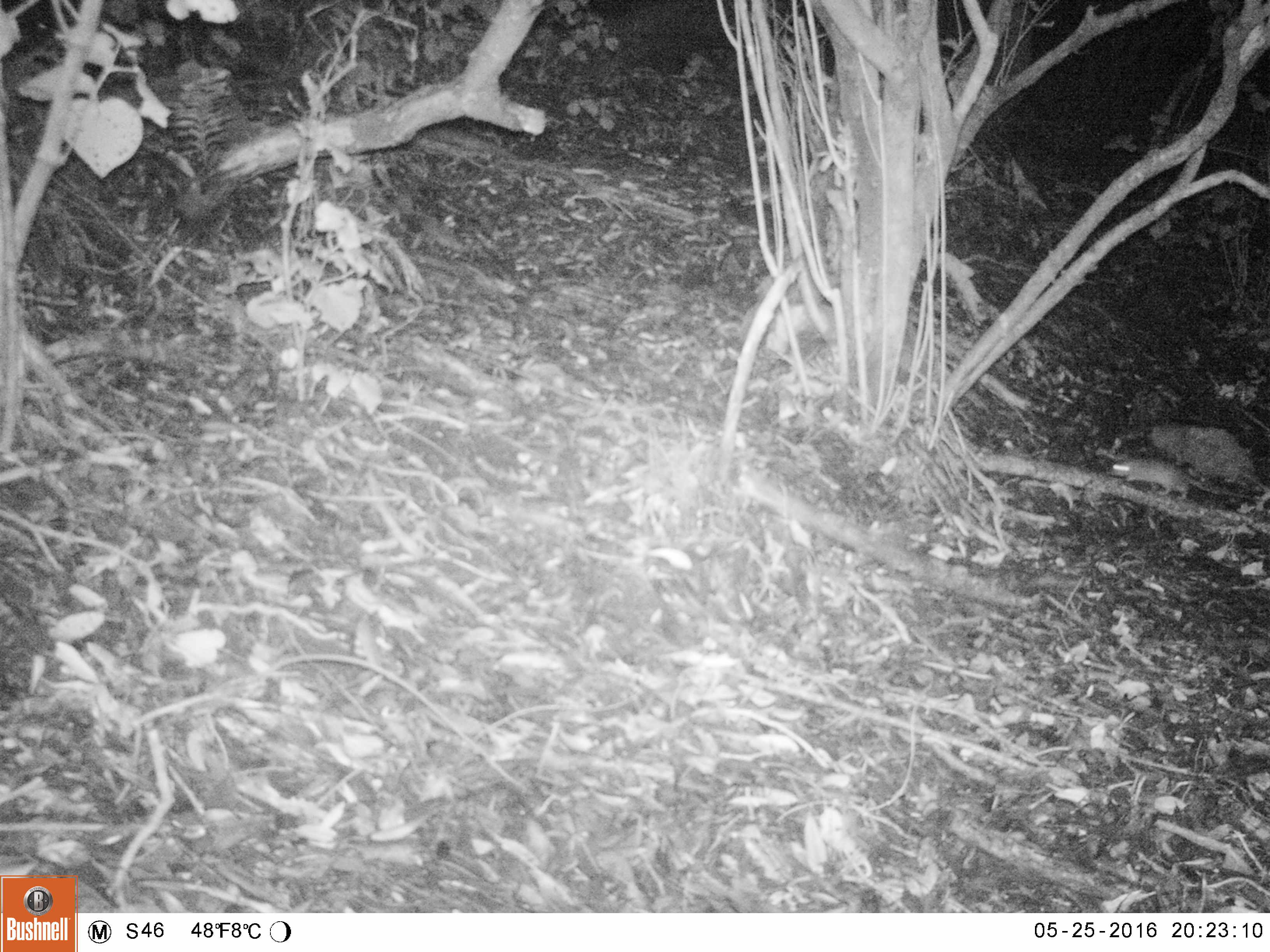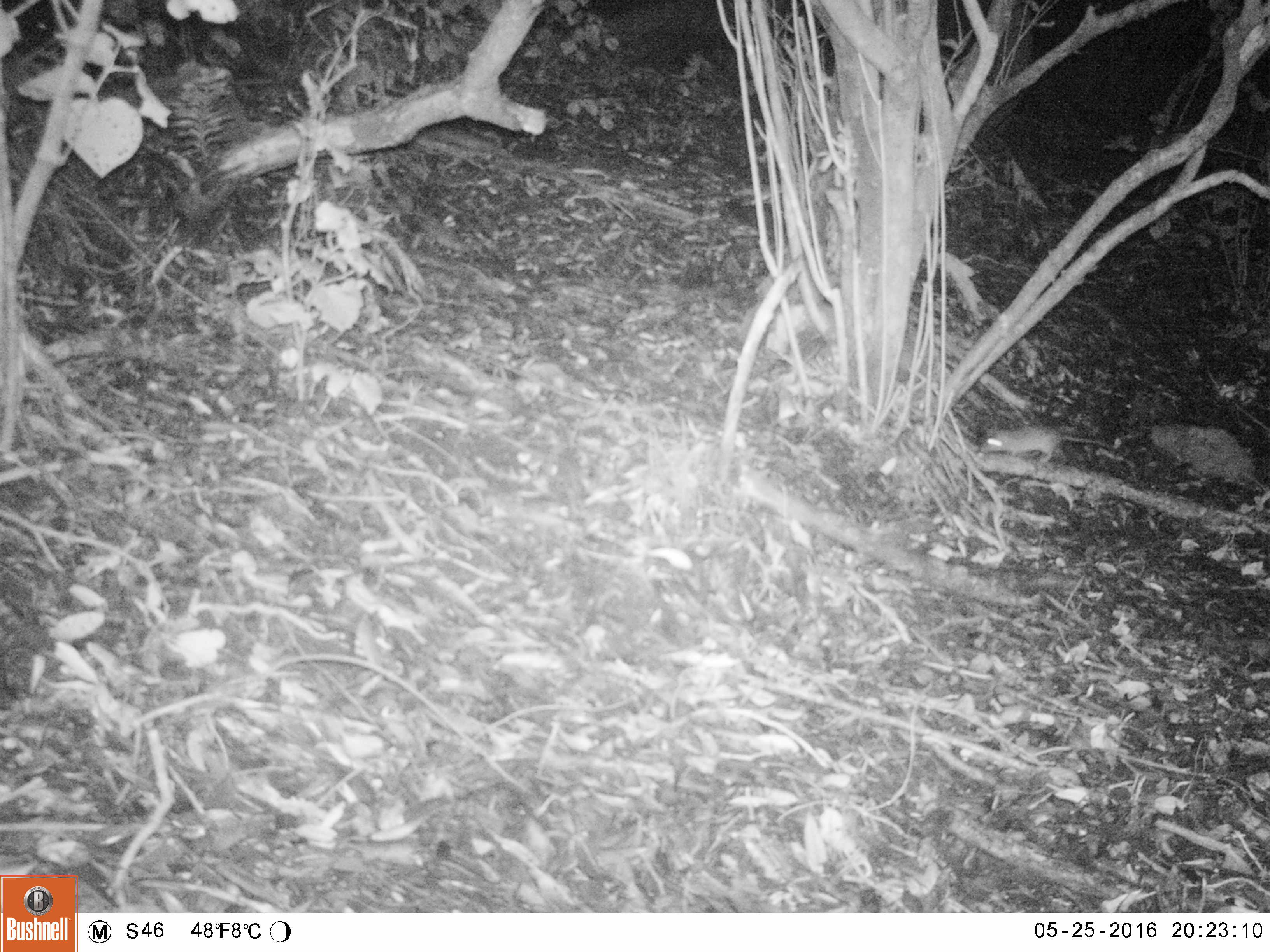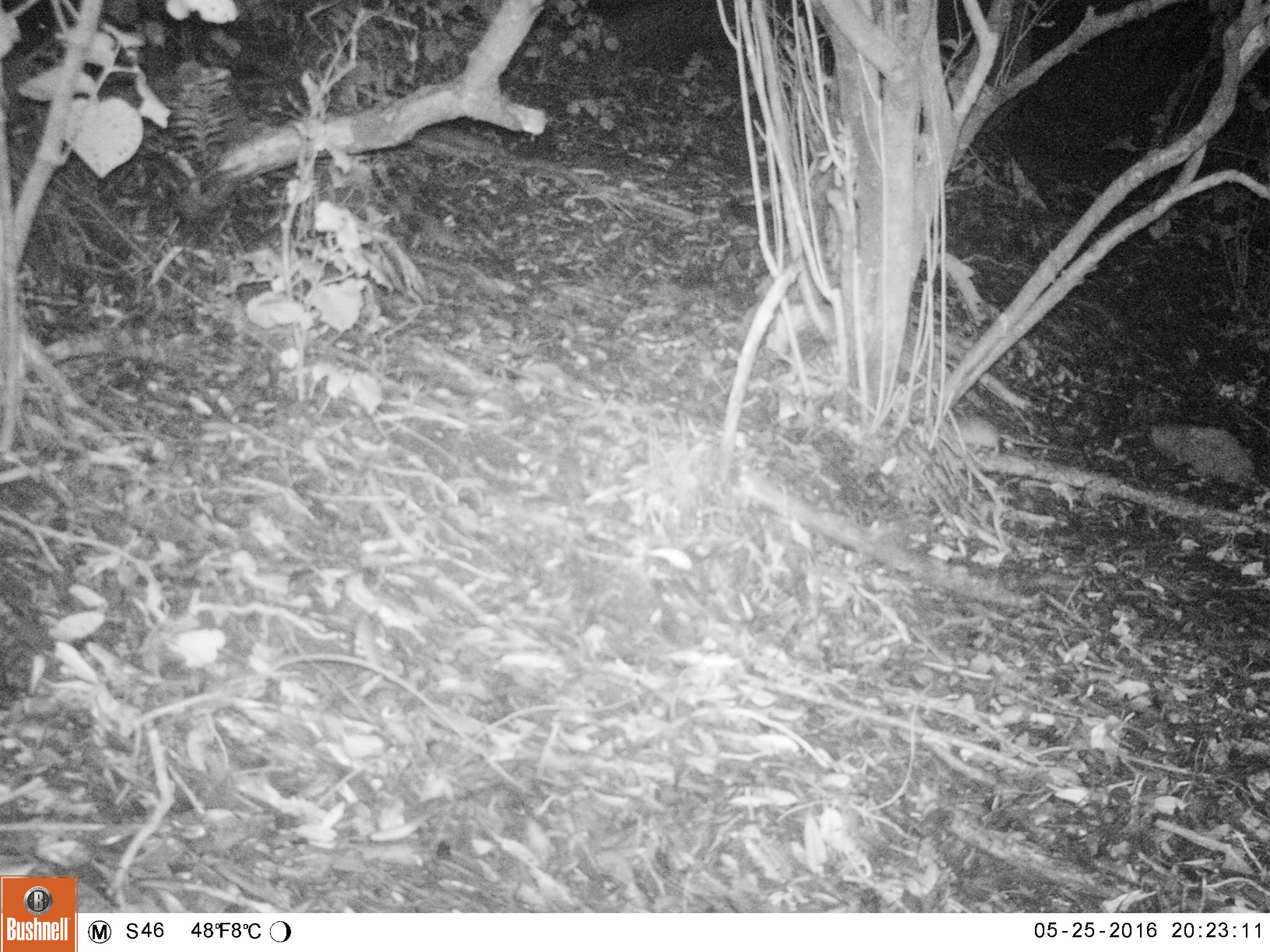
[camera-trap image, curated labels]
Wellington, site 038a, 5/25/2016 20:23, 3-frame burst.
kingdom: Animalia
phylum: Chordata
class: Mammalia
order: Rodentia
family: Muridae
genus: Rattus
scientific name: Rattus rattus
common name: ship rat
Ship rat (Rattus rattus).